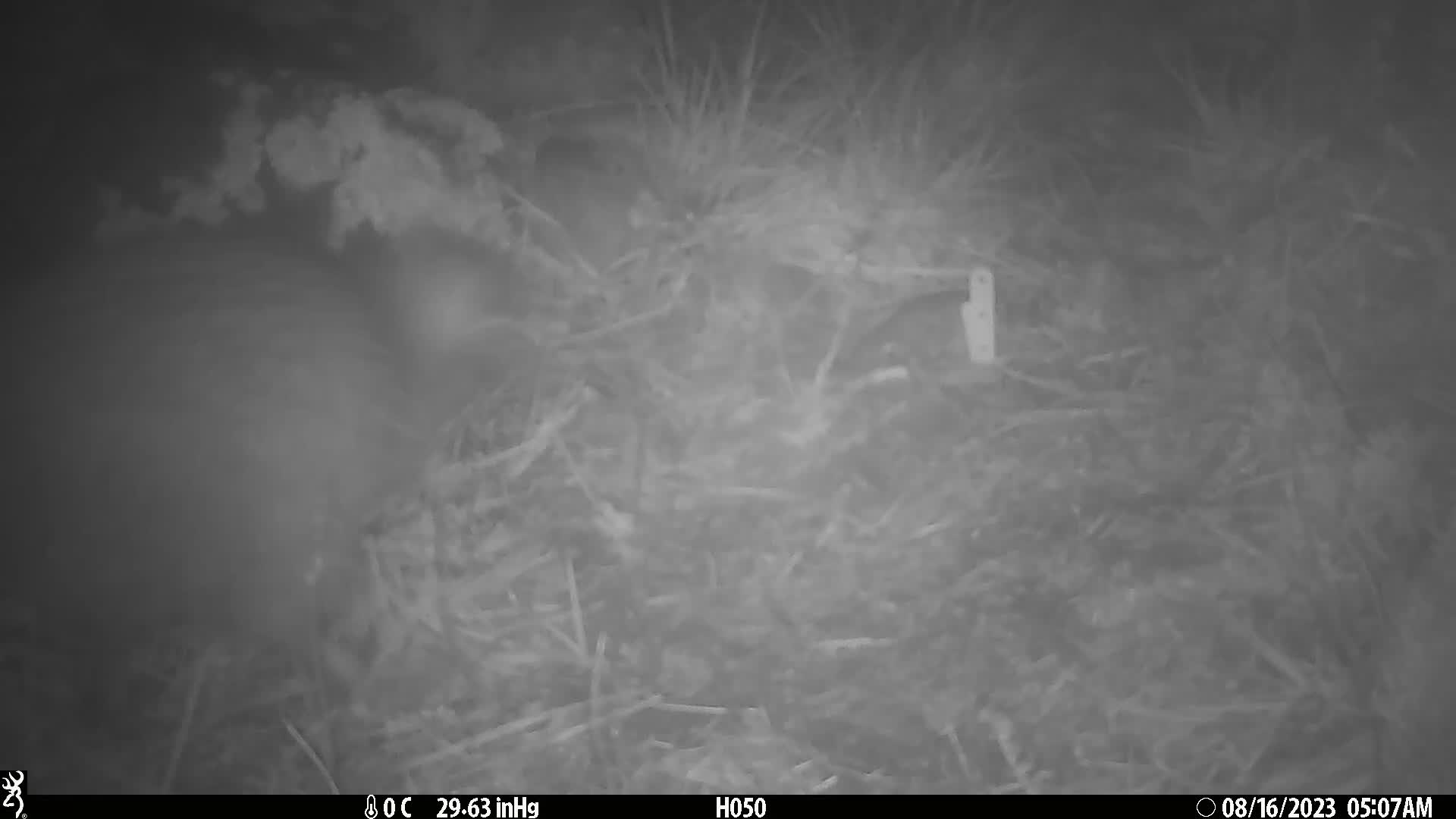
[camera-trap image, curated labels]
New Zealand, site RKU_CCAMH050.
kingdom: Animalia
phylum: Chordata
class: Aves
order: Apterygiformes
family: Apterygidae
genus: Apteryx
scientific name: Apteryx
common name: kiwi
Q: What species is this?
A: Kiwi (Apteryx).